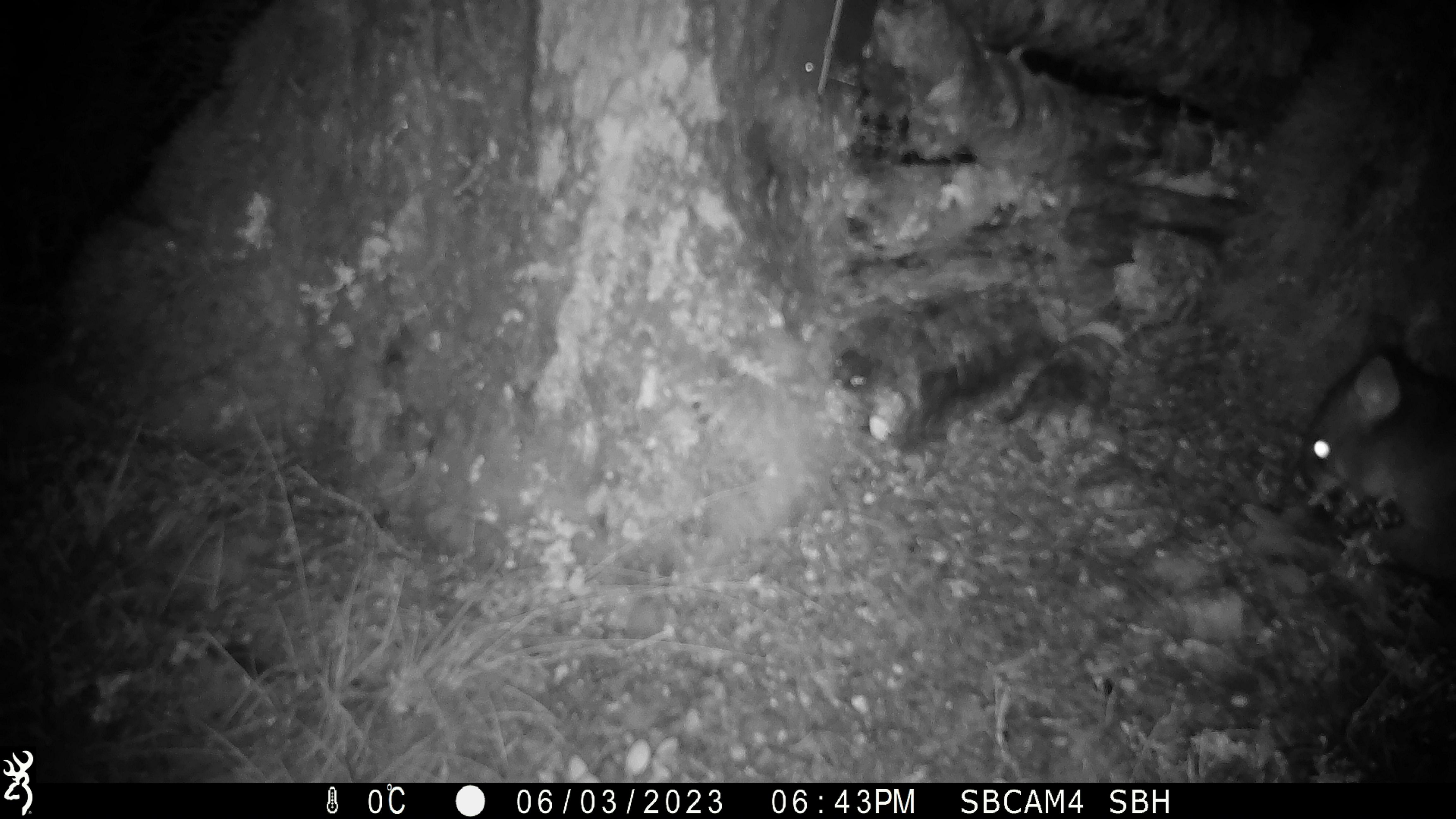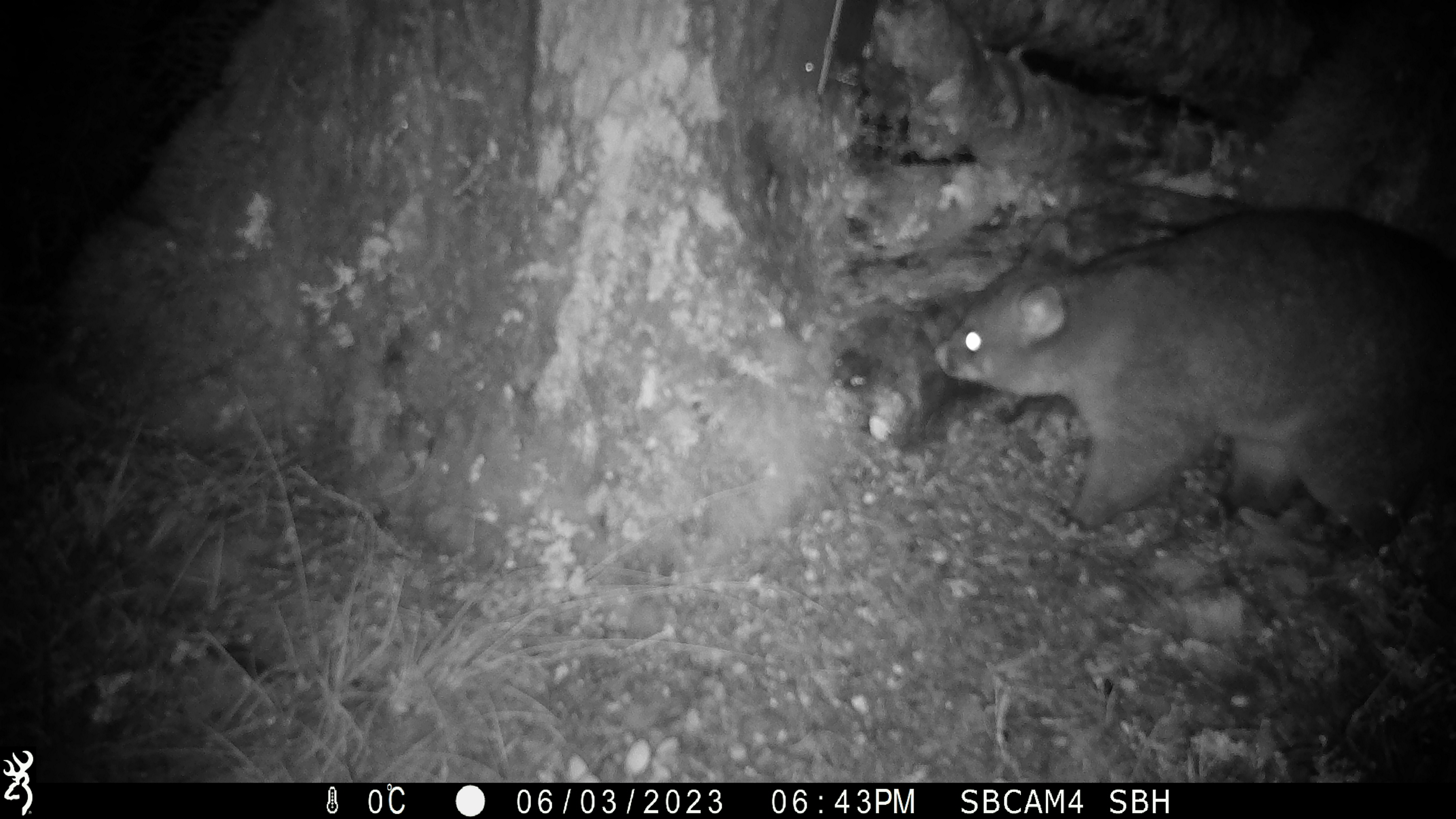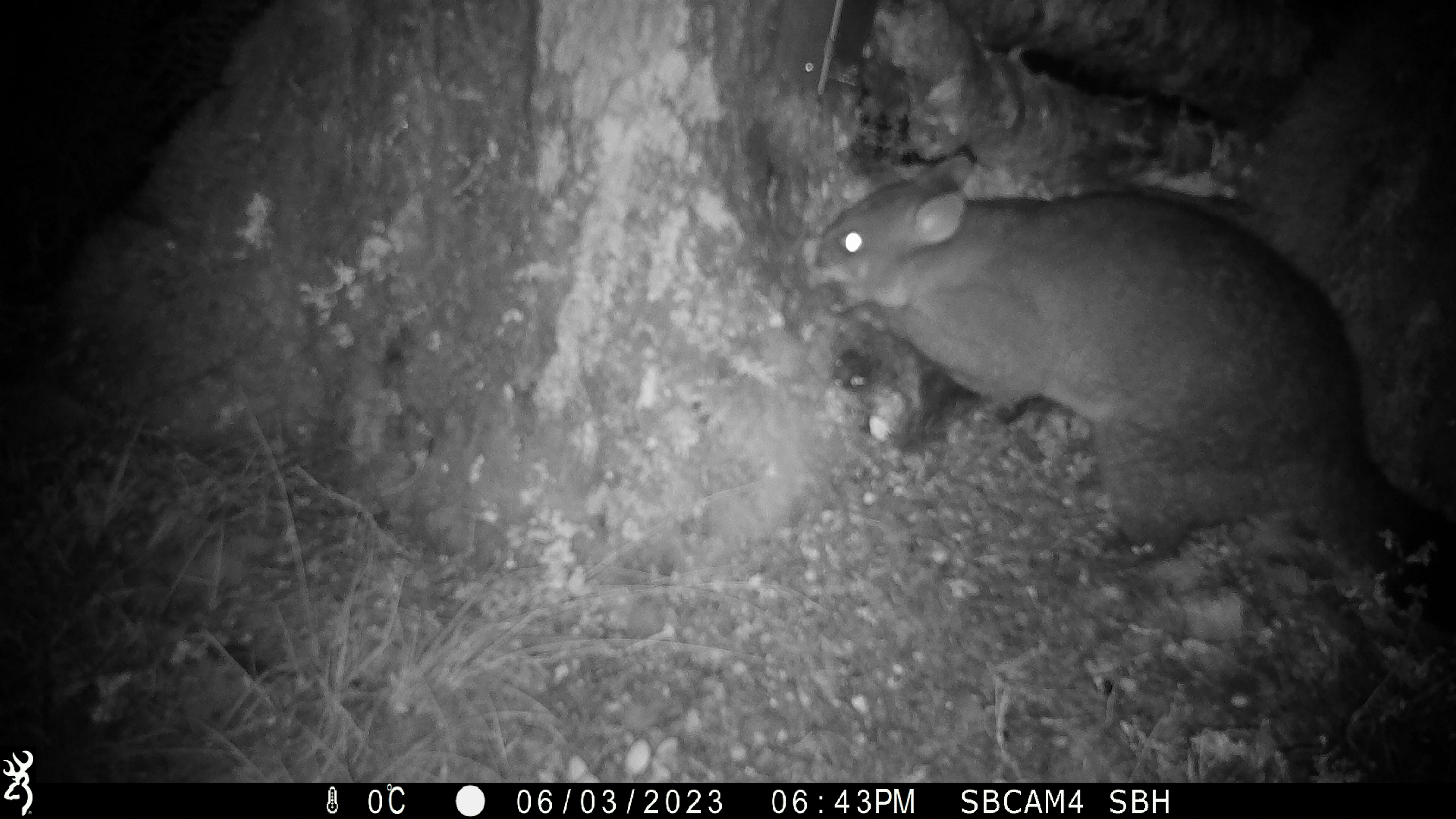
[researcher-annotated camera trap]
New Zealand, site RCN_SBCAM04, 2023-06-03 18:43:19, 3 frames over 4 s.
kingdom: Animalia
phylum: Chordata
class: Mammalia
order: Diprotodontia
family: Phalangeridae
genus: Trichosurus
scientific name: Trichosurus vulpecula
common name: common brushtail possum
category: possum